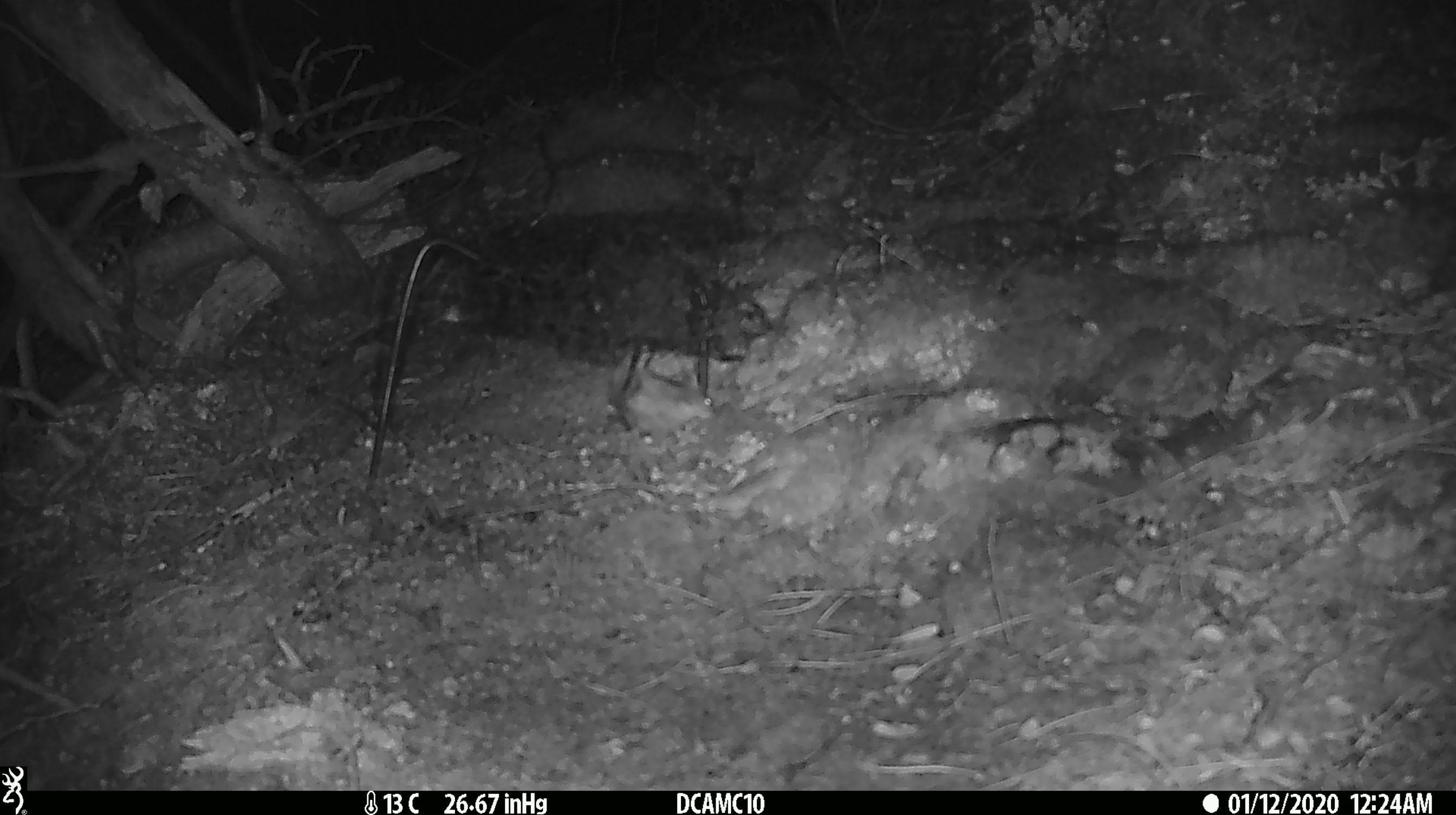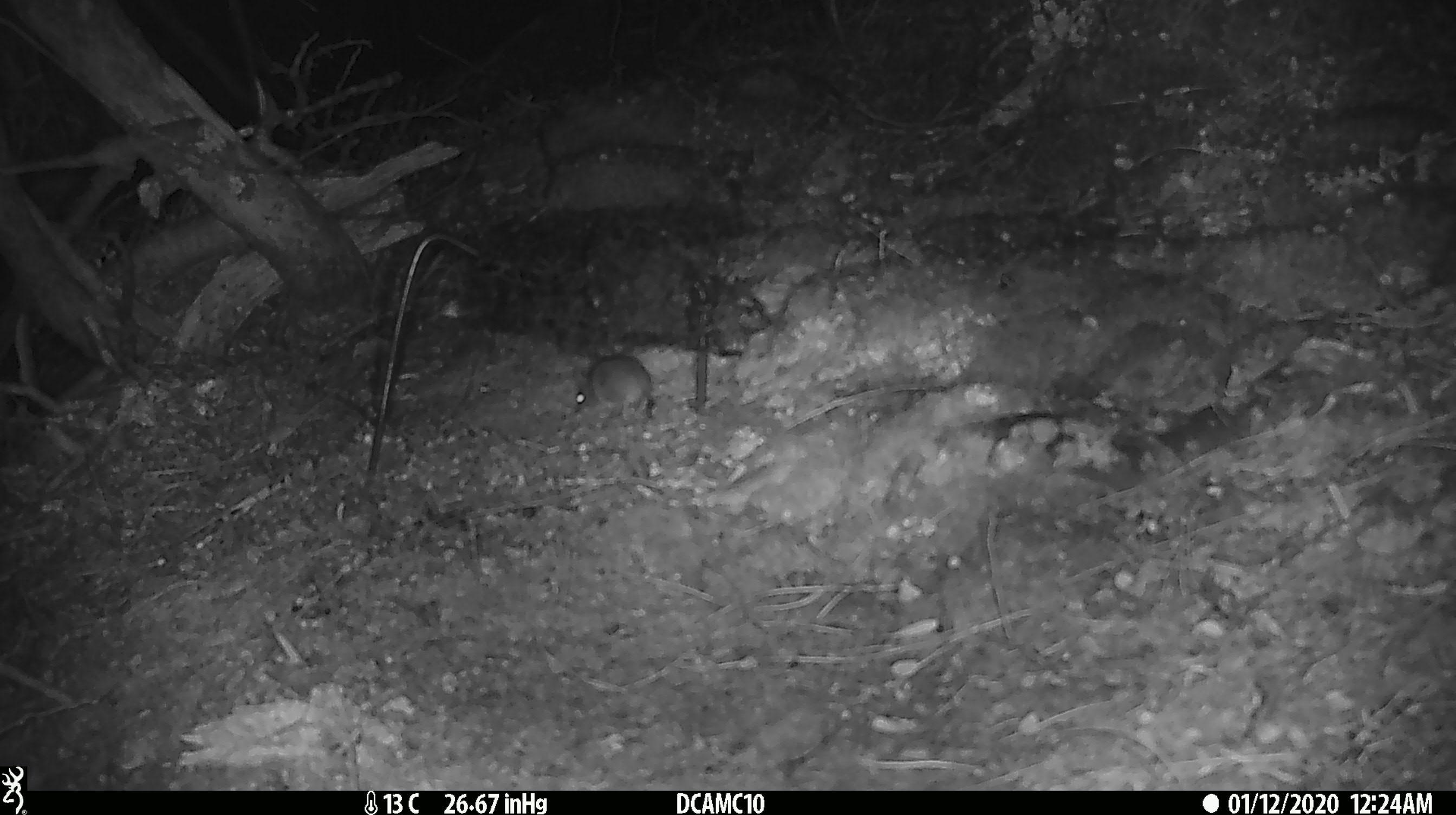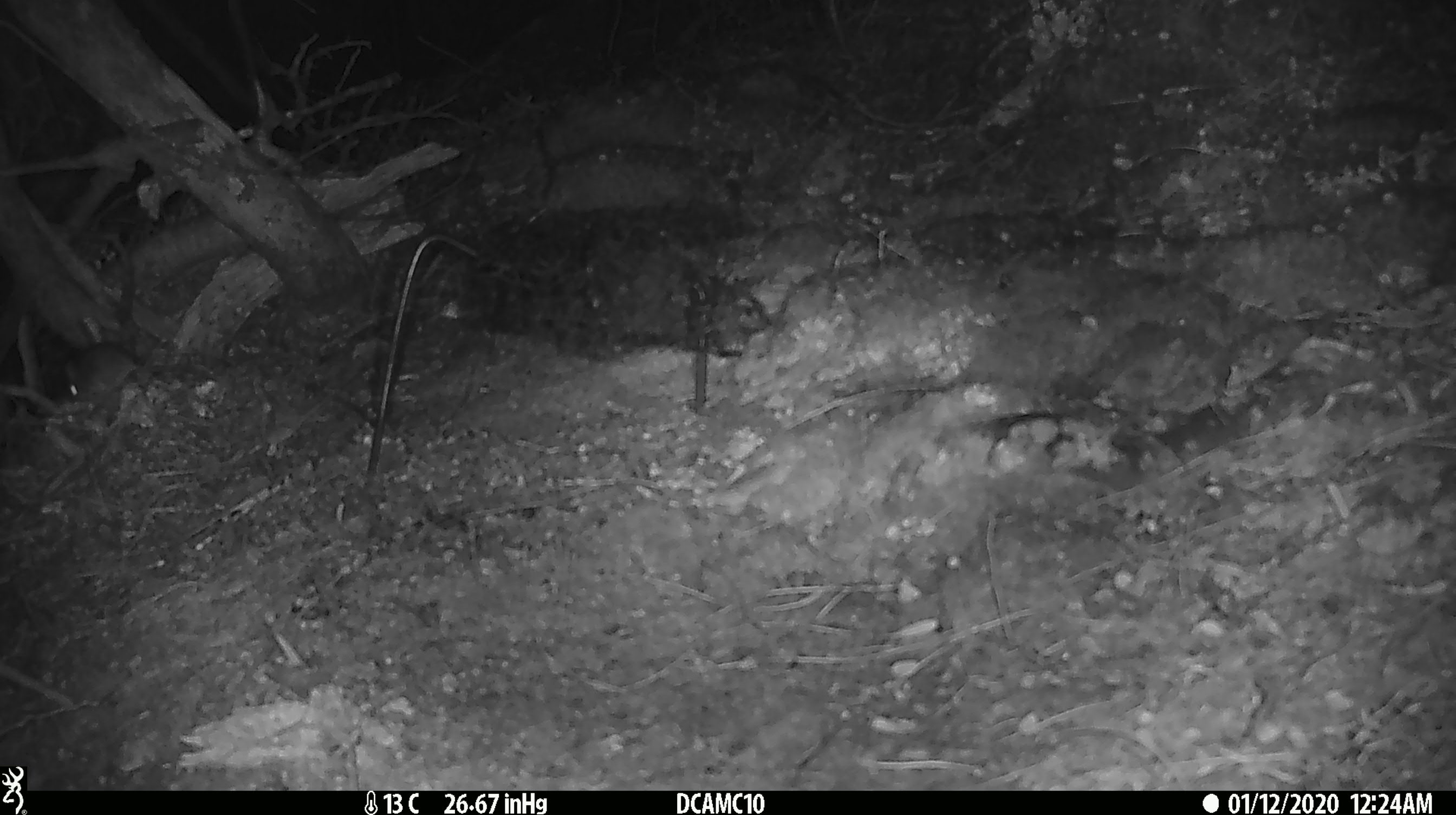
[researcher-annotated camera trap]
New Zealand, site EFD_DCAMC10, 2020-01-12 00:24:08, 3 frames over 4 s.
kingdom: Animalia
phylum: Chordata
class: Mammalia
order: Rodentia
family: Muridae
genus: Mus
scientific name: Mus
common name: mouse